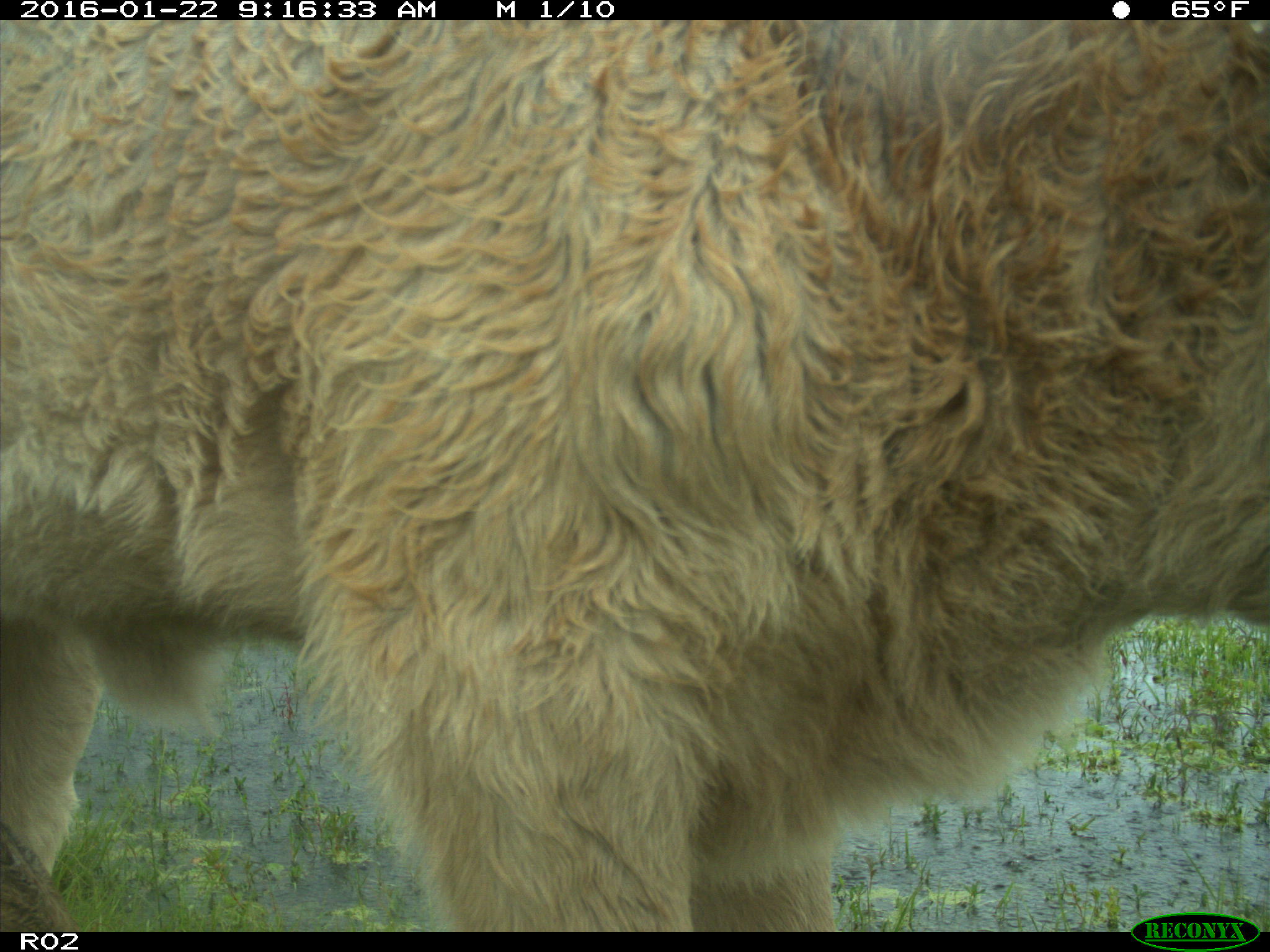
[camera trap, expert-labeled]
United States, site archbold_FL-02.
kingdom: Animalia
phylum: Chordata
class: Mammalia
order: Artiodactyla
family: Bovidae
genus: Bos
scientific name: Bos taurus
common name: domestic cow